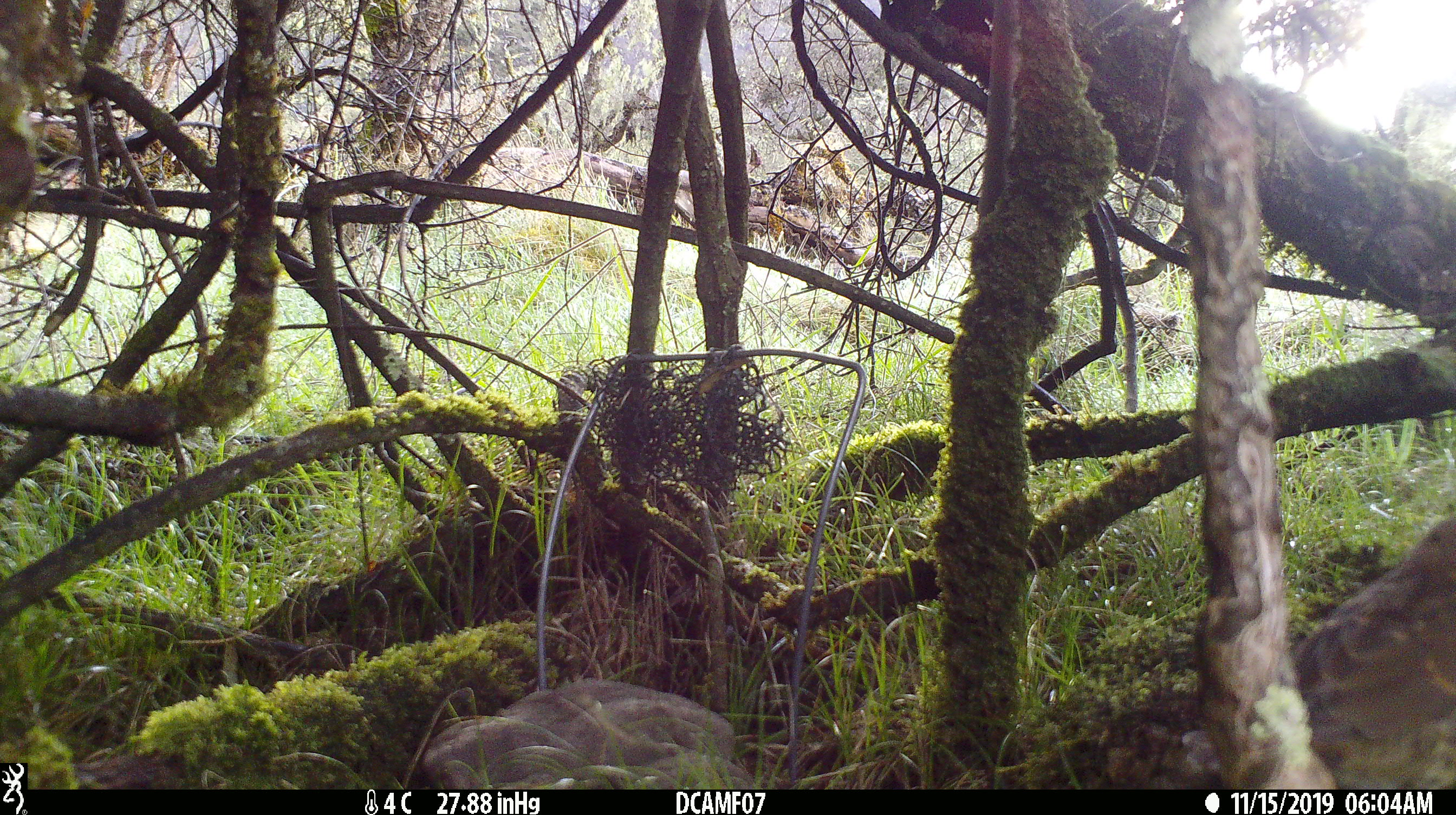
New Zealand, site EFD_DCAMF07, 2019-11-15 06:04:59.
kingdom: Animalia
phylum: Chordata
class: Aves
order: Passeriformes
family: Turdidae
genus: Turdus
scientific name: Turdus philomelos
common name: song thrush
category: thrush